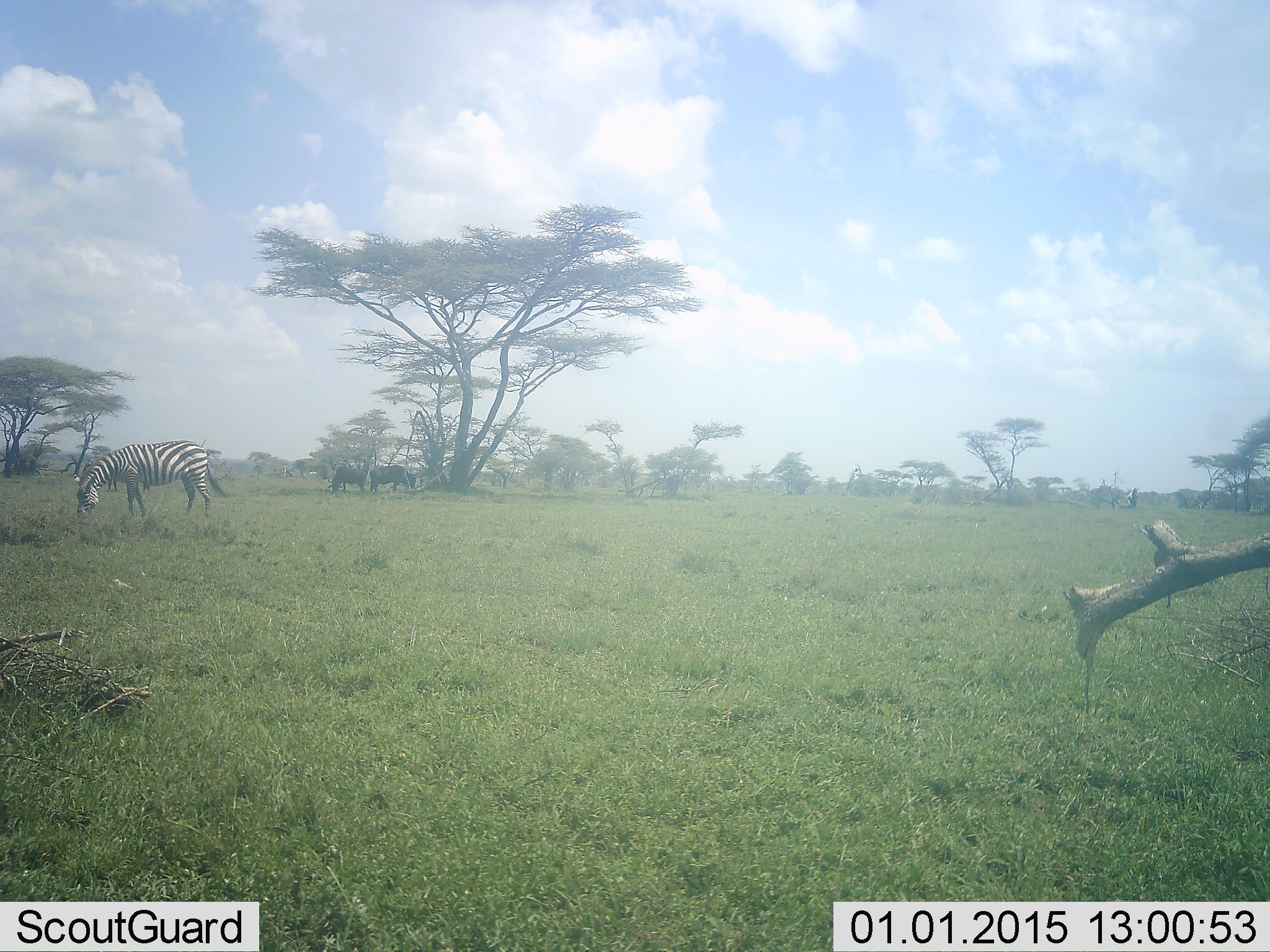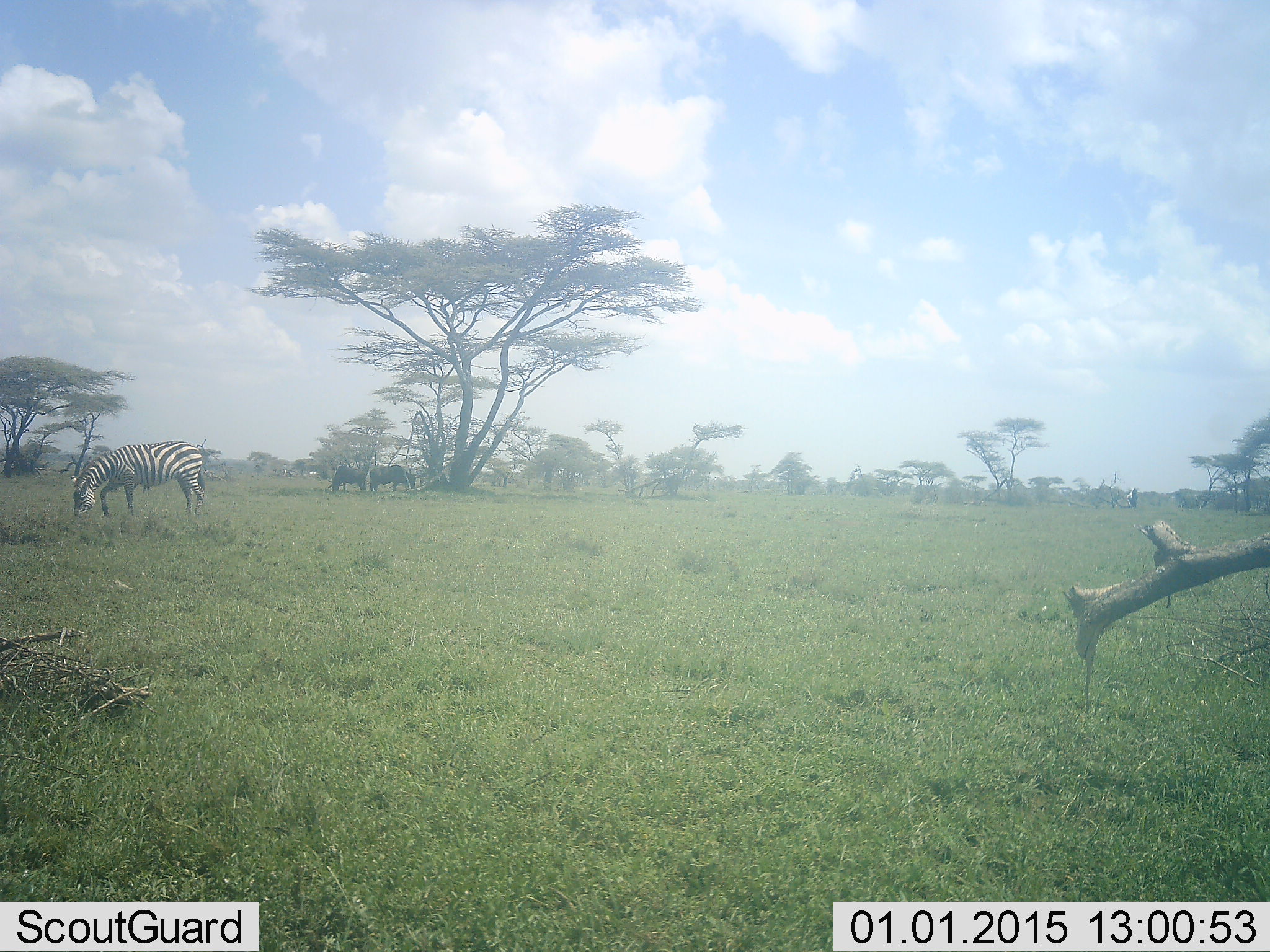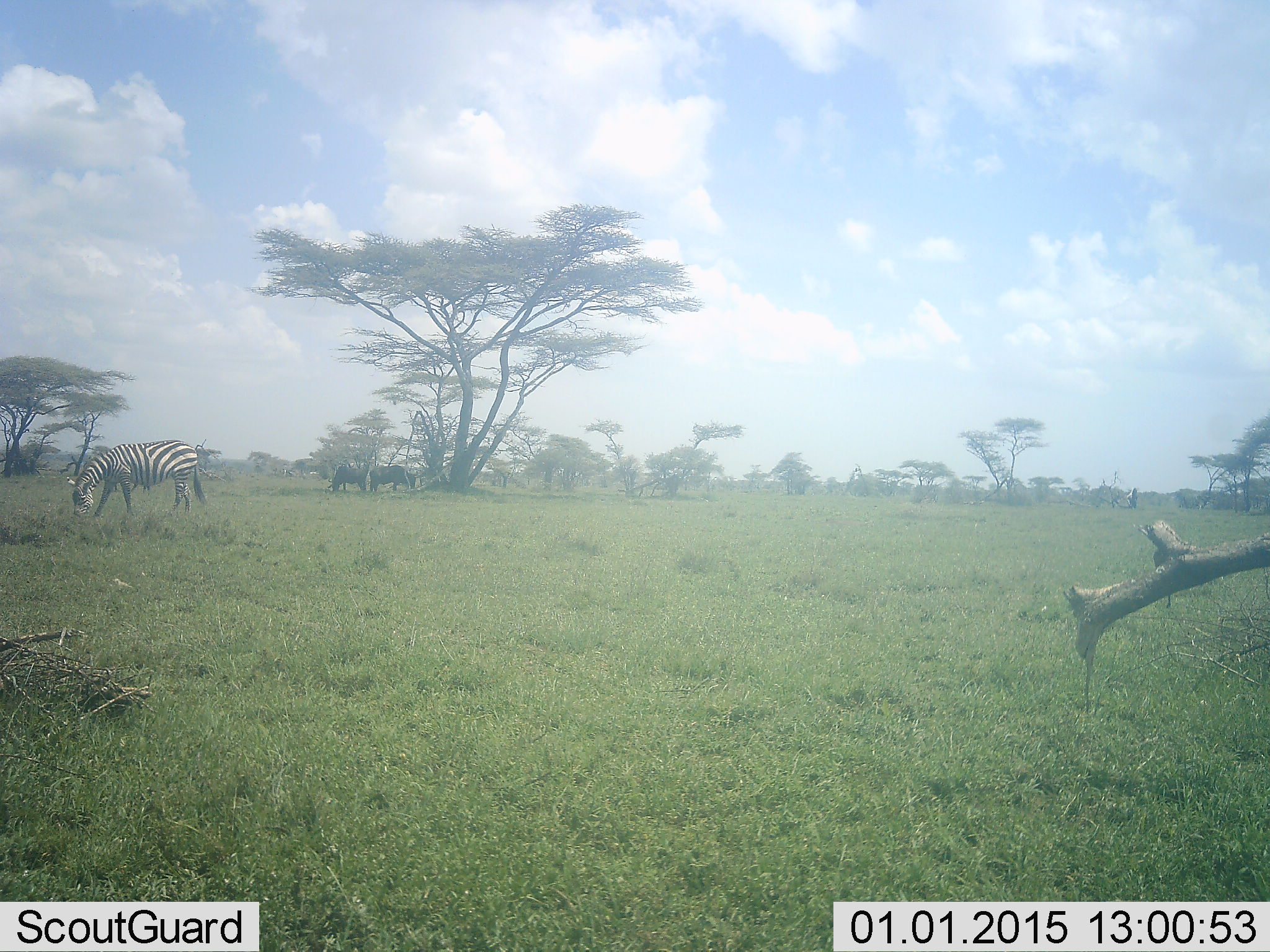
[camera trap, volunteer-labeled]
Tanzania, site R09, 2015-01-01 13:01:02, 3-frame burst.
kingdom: Animalia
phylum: Chordata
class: Mammalia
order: Perissodactyla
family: Equidae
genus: Equus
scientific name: Equus quagga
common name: plains zebra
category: zebra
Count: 1.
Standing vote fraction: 19%.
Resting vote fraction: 0%.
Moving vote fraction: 6%.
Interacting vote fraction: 0%.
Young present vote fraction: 6%.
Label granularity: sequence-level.